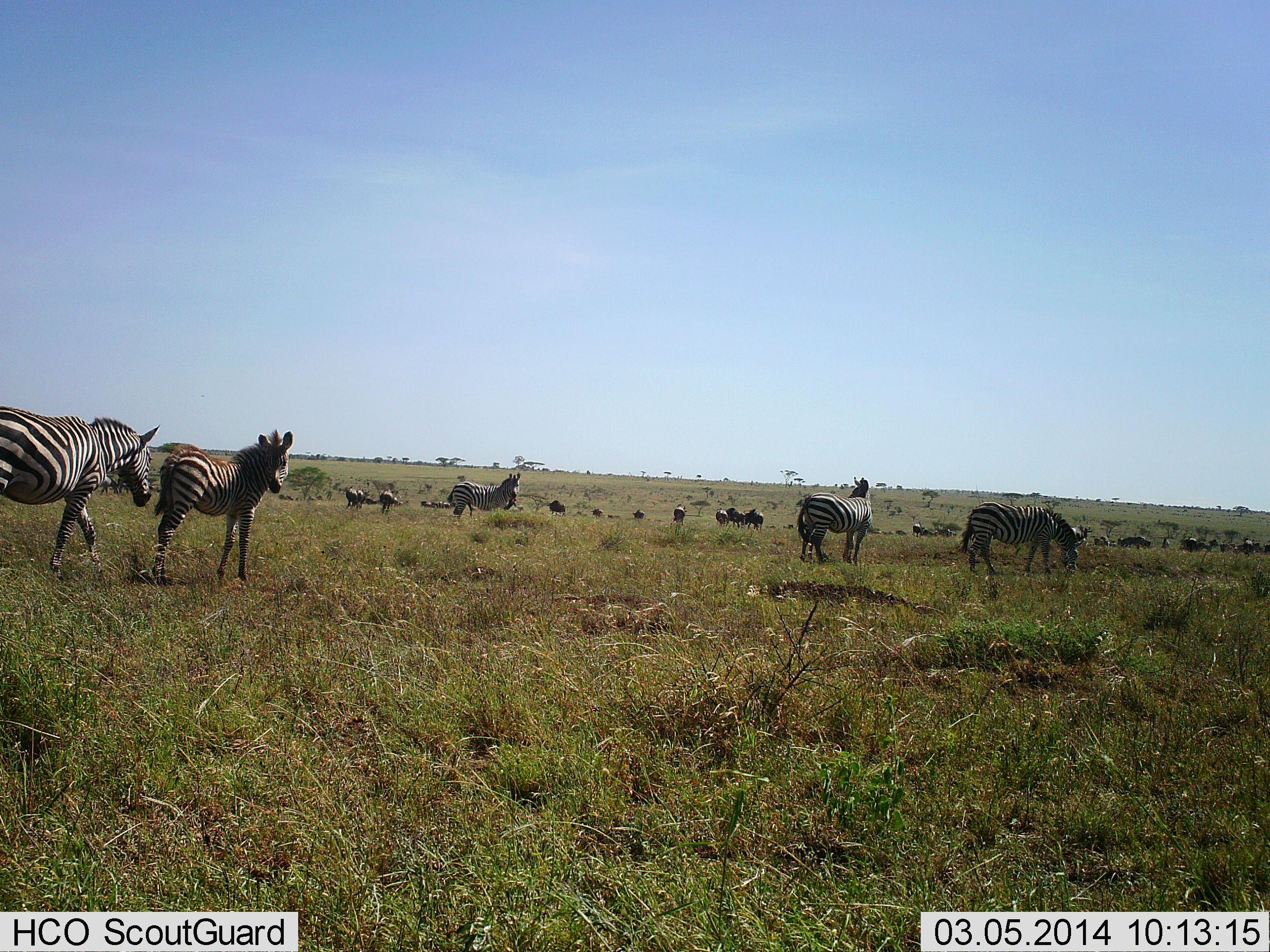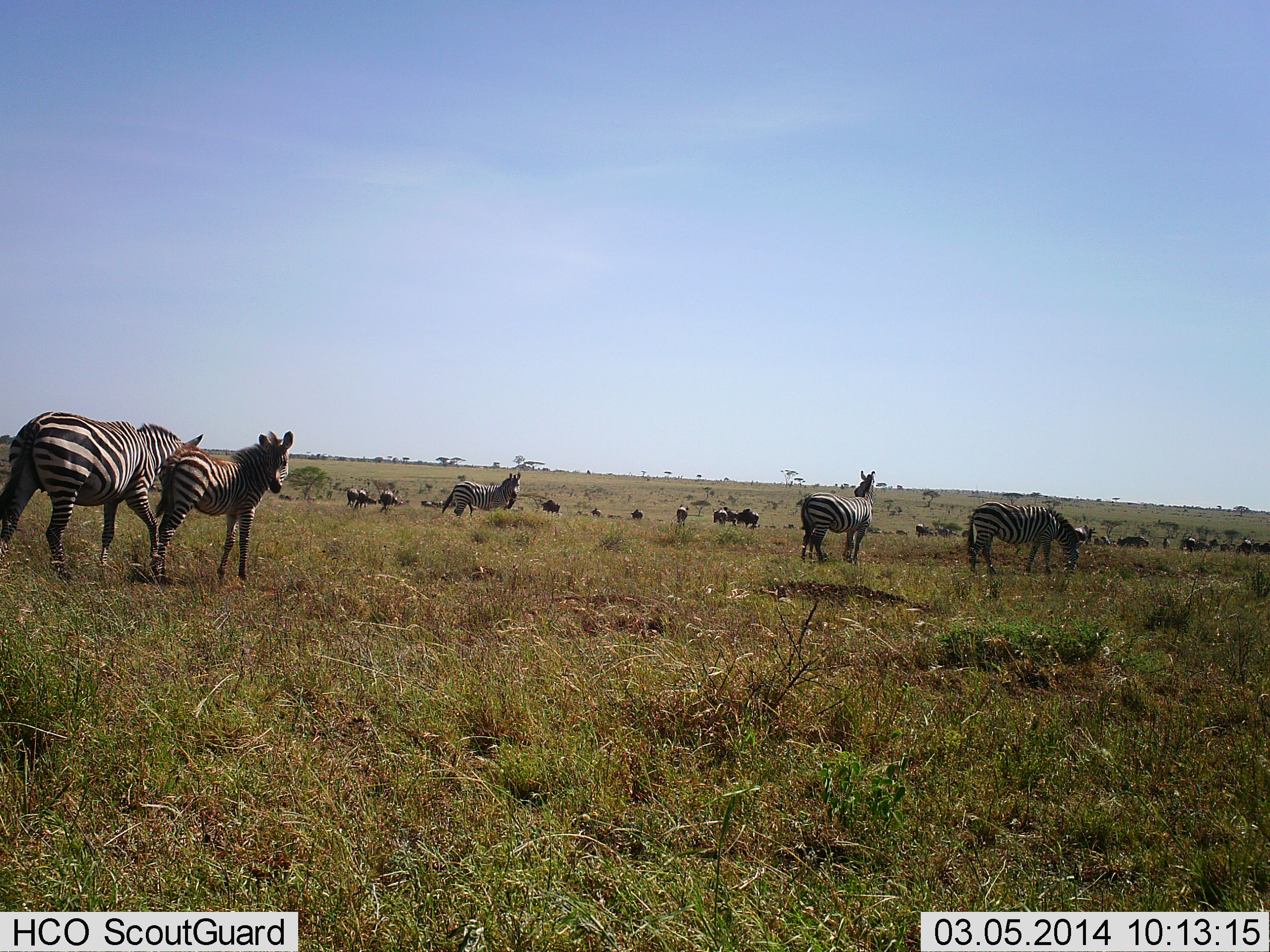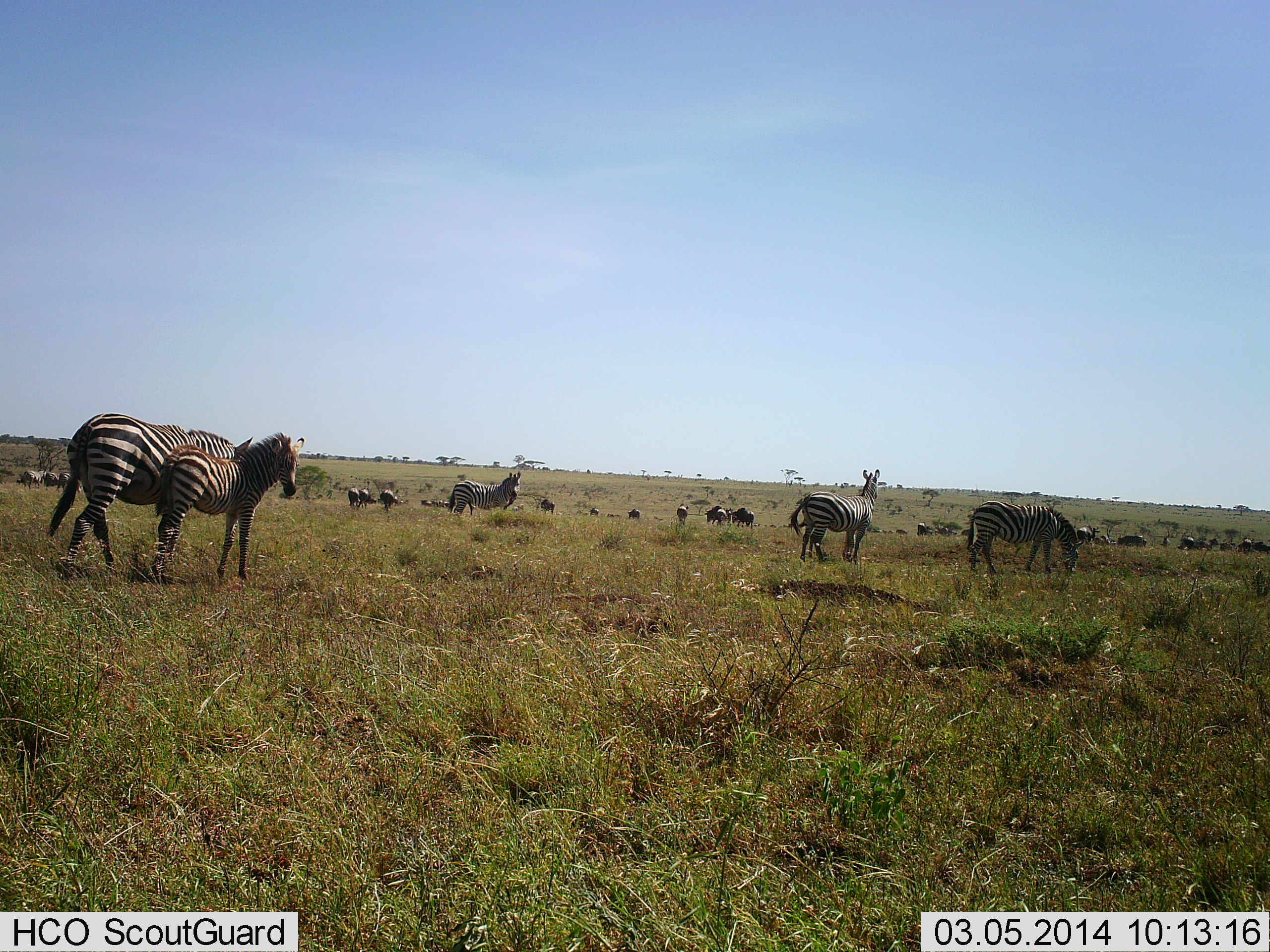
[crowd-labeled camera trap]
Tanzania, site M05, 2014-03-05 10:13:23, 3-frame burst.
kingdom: Animalia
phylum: Chordata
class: Mammalia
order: Perissodactyla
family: Equidae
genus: Equus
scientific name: Equus quagga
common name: plains zebra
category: zebra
Zebra (plains zebra) (Equus quagga), count 8. Behavior (volunteer vote fractions): standing 79%, resting 5%, moving 63%, interacting 16%. Young present (vote fraction): 47%. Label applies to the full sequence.